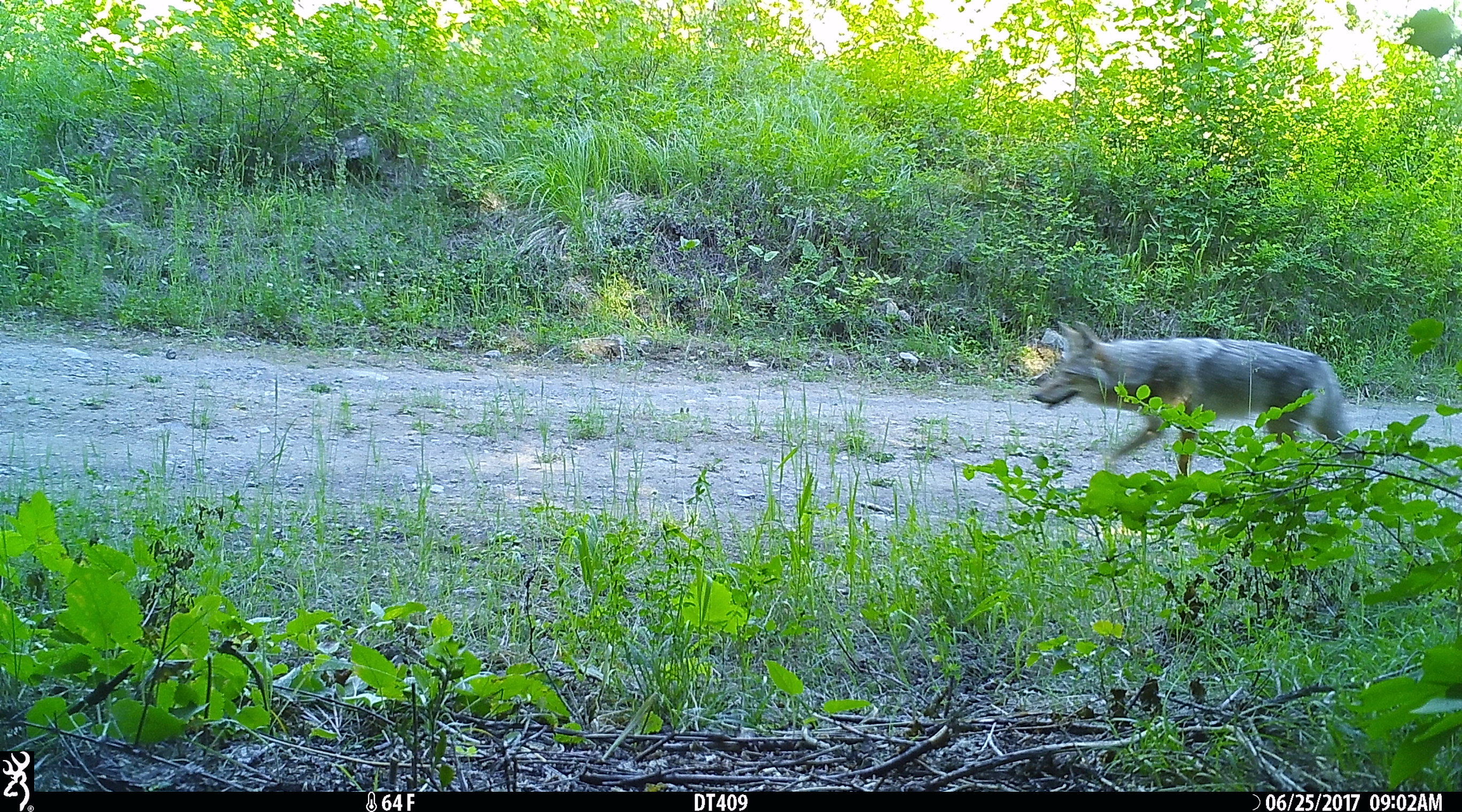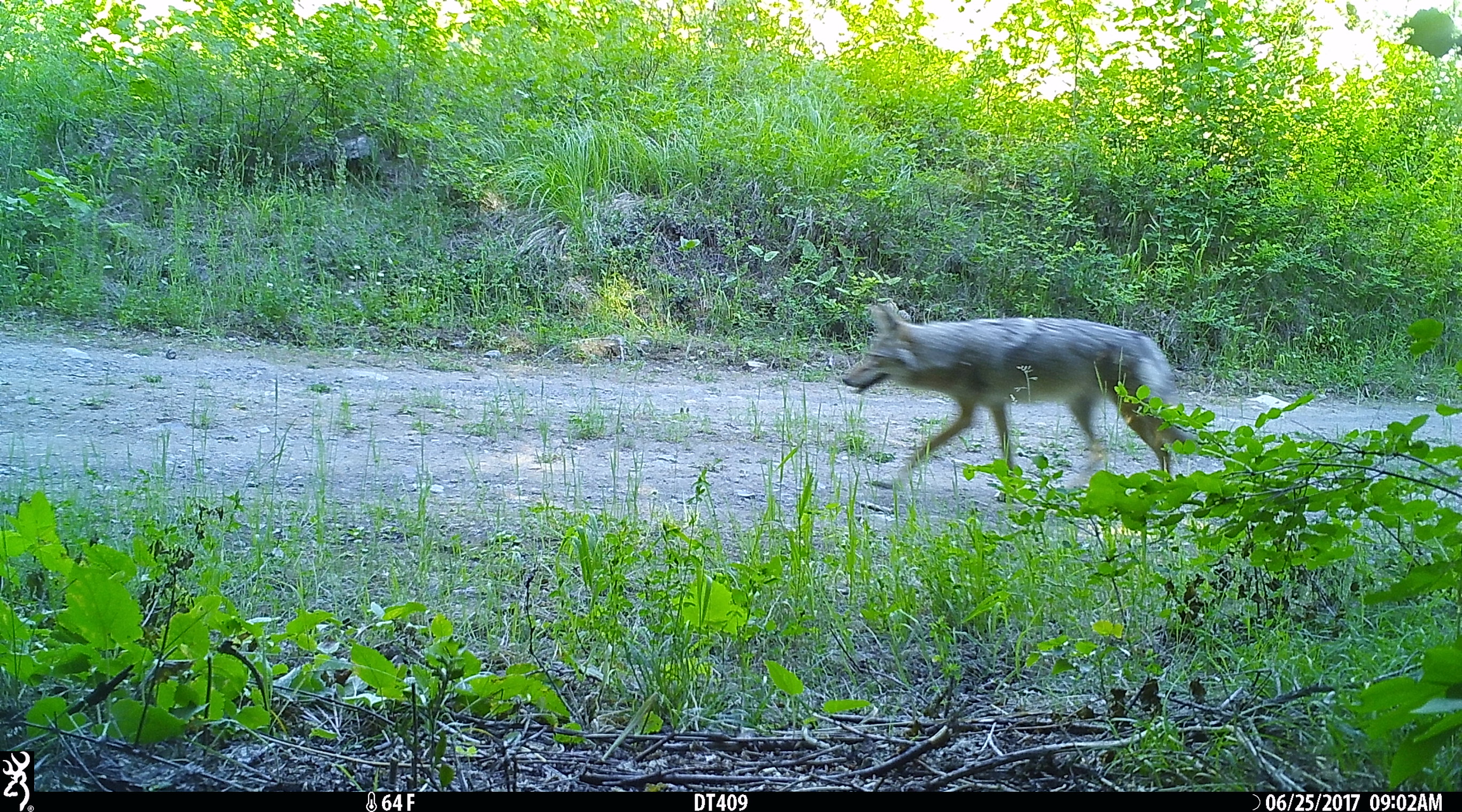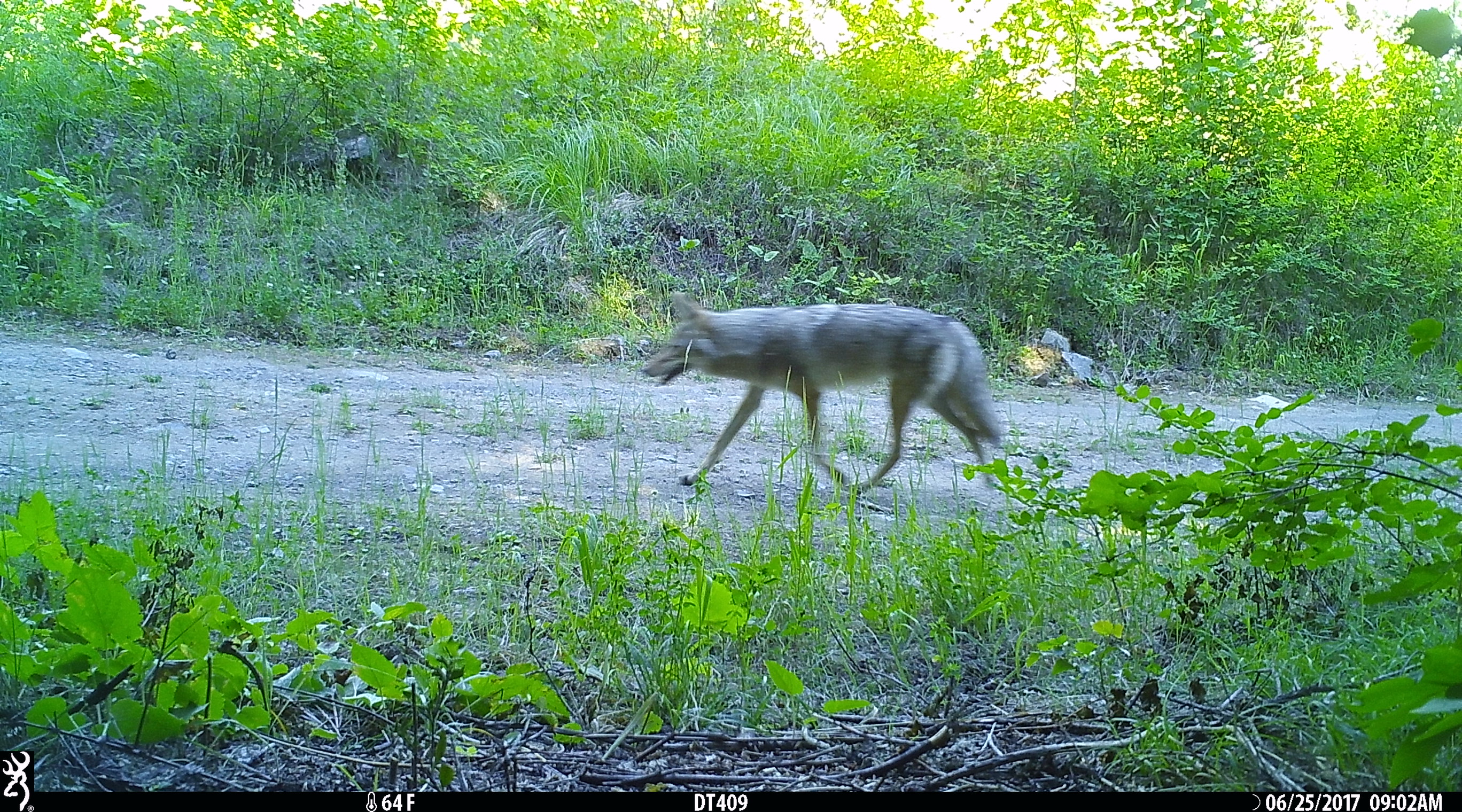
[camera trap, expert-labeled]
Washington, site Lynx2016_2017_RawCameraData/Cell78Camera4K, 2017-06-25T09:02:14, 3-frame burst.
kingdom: Animalia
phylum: Chordata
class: Mammalia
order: Carnivora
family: Canidae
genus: Canis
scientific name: Canis latrans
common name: coyote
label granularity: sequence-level